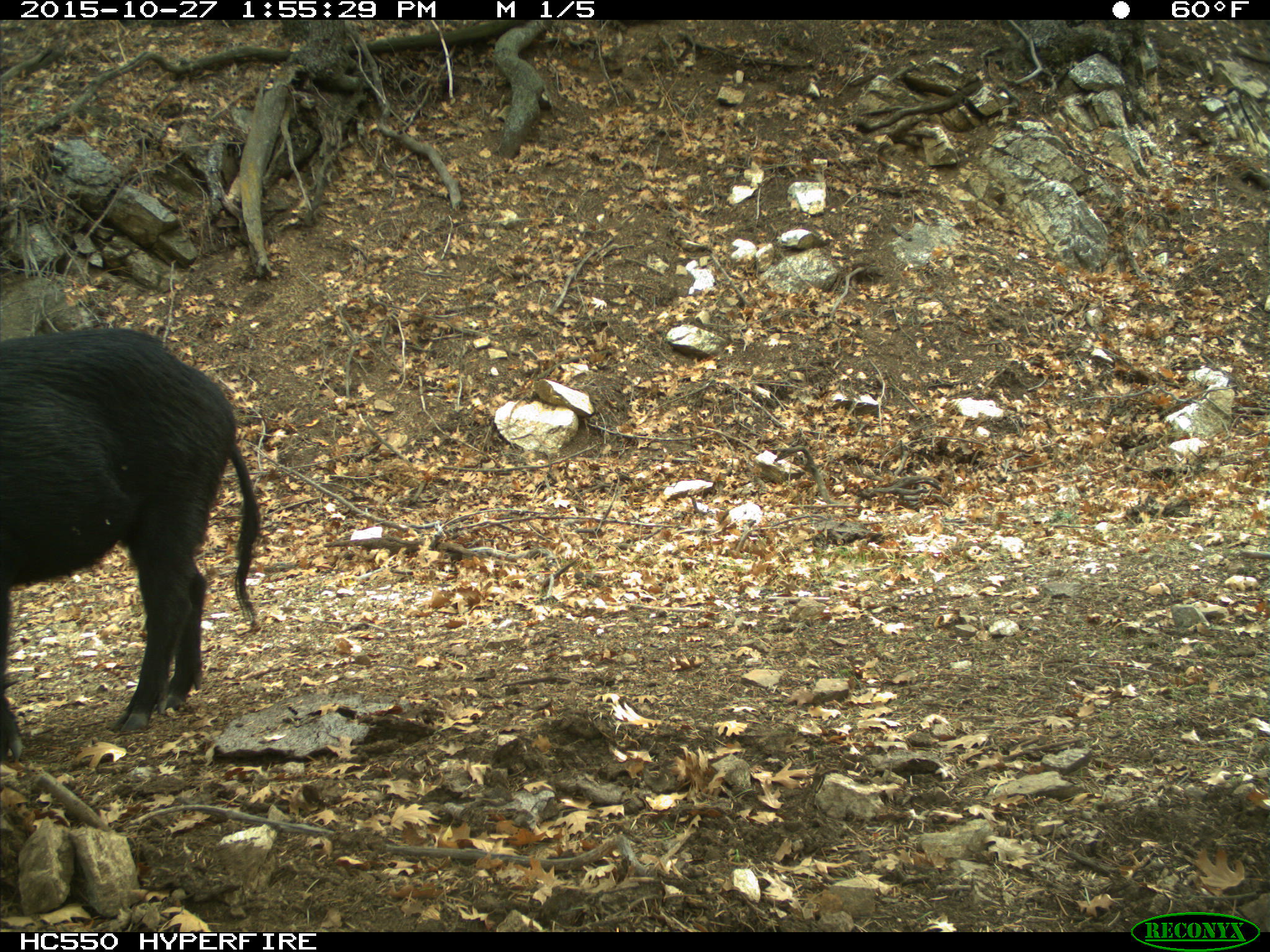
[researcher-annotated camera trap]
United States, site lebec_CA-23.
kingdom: Animalia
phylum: Chordata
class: Mammalia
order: Artiodactyla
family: Suidae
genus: Sus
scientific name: Sus scrofa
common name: wild boar